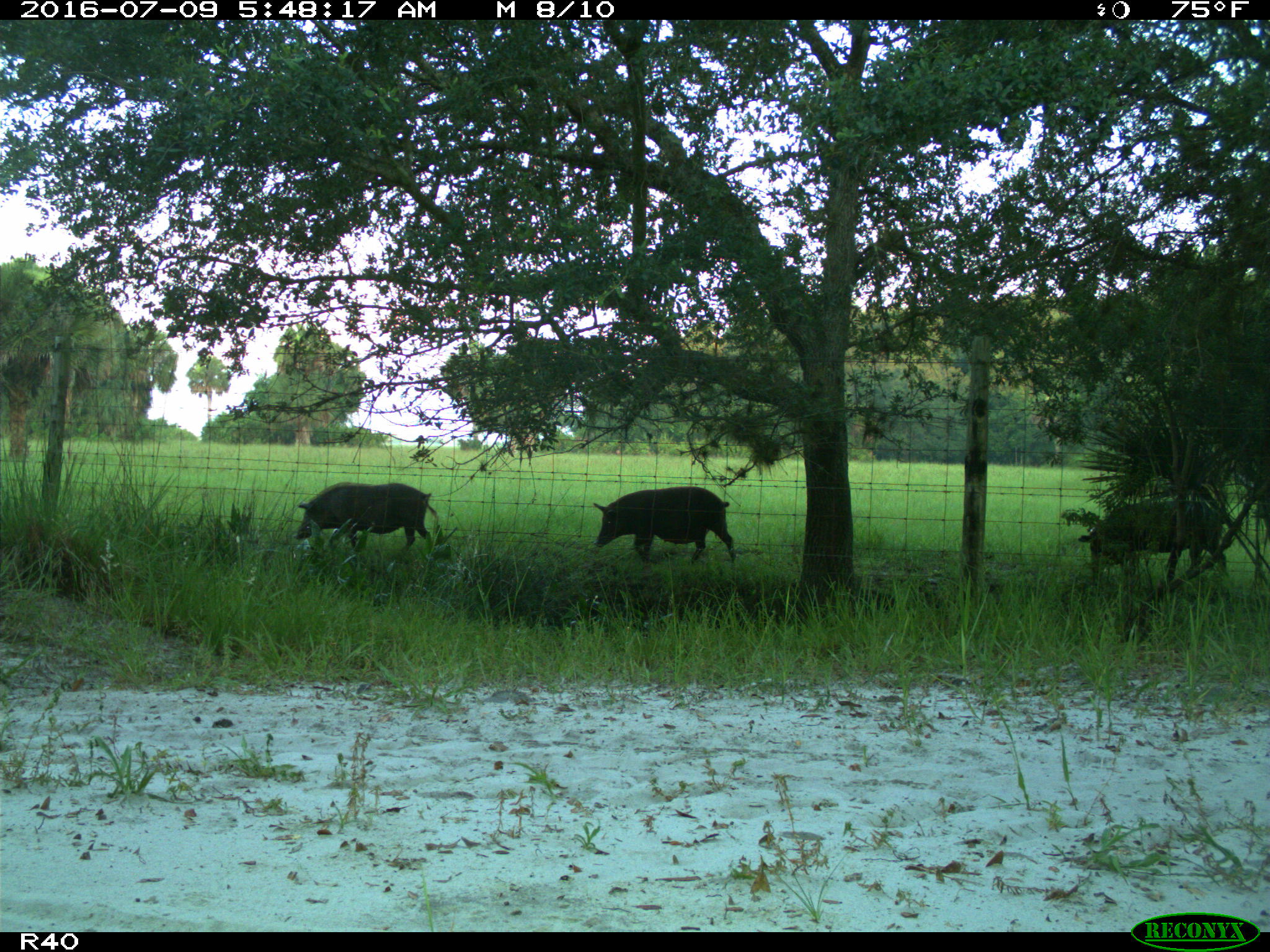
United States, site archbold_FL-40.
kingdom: Animalia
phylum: Chordata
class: Mammalia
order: Artiodactyla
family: Suidae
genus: Sus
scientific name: Sus scrofa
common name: wild boar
Sus scrofa (wild boar).